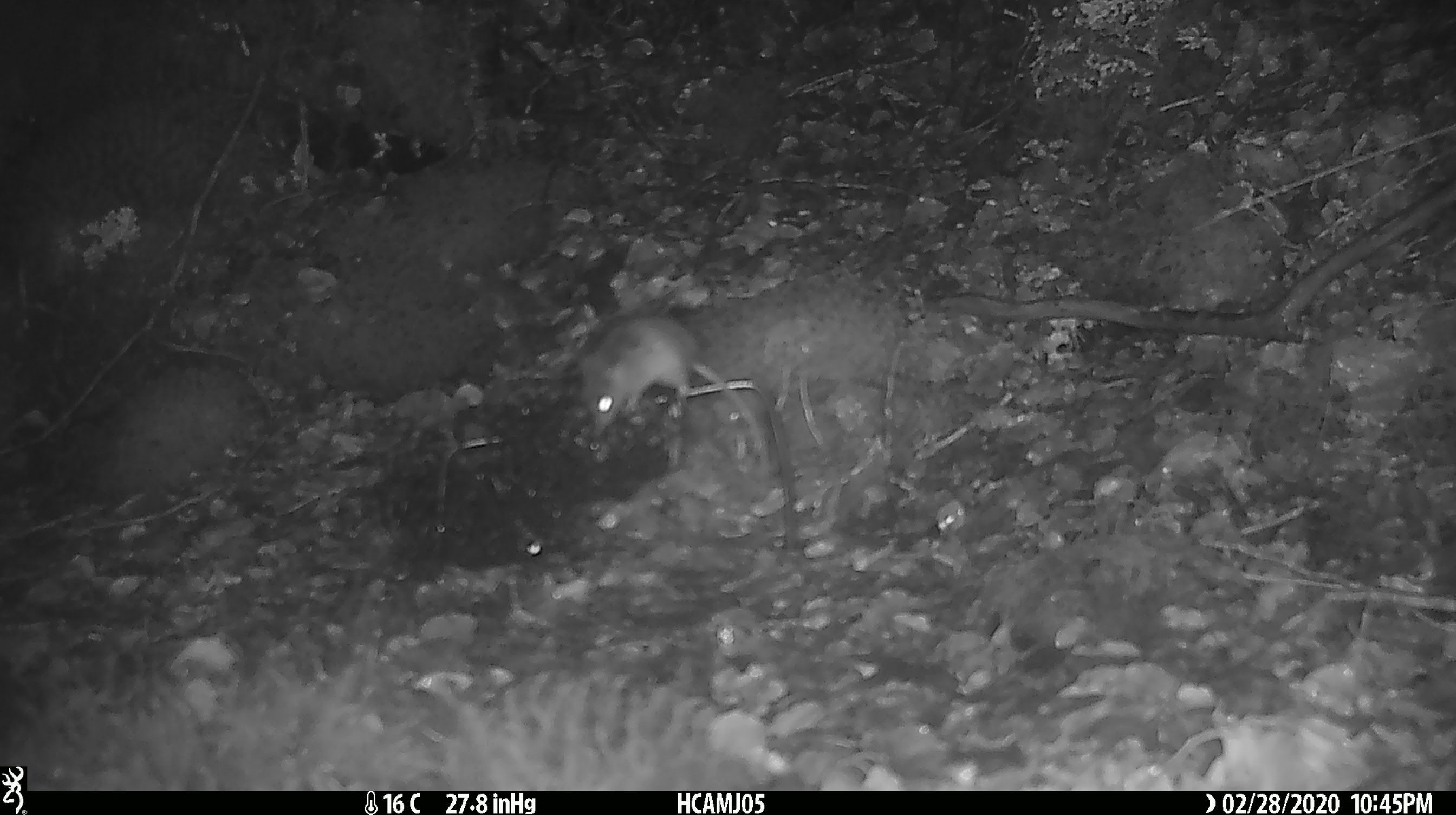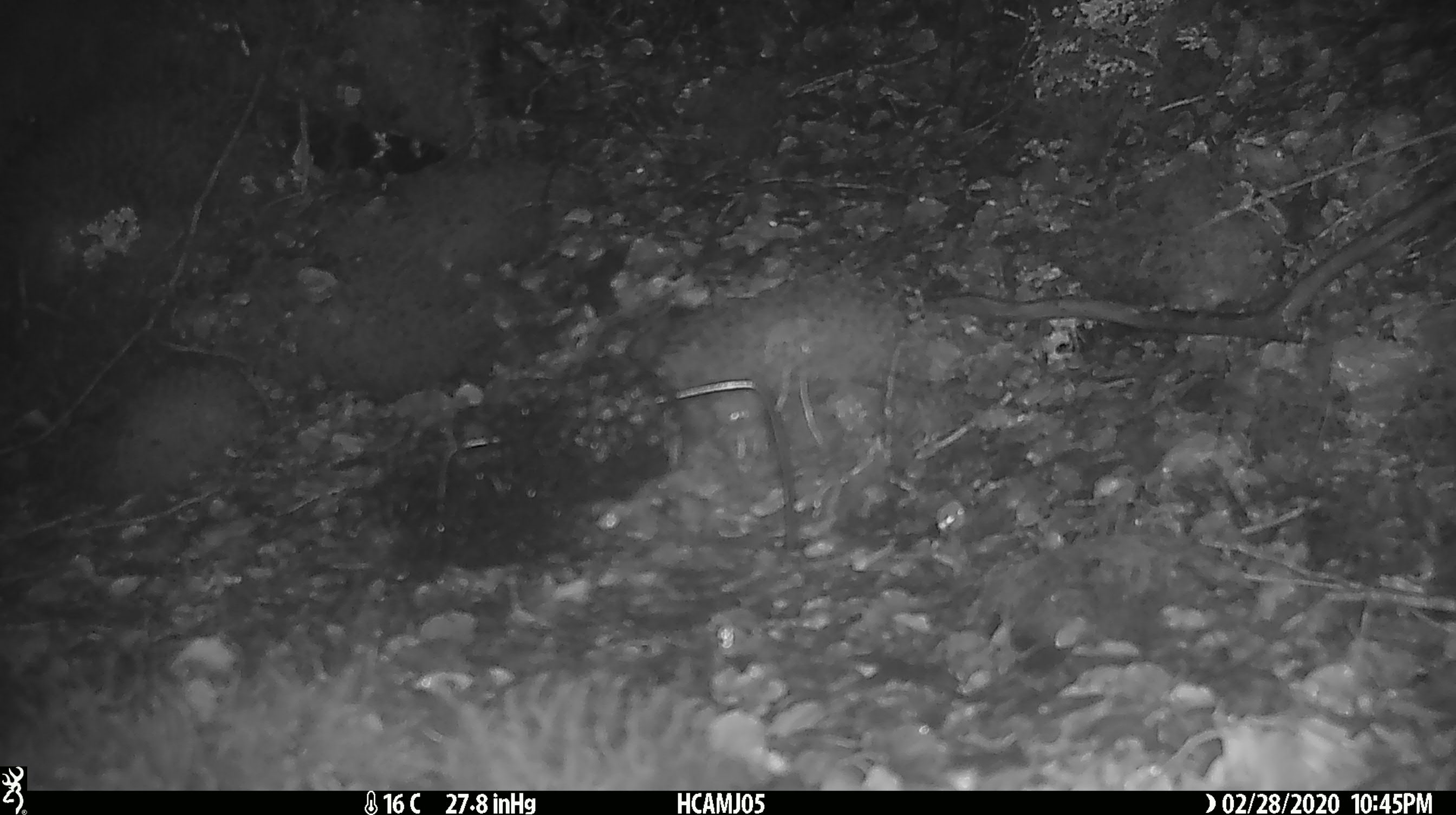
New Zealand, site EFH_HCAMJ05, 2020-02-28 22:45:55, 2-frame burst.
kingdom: Animalia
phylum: Chordata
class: Mammalia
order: Rodentia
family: Muridae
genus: Mus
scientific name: Mus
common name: mouse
Mouse (Mus).